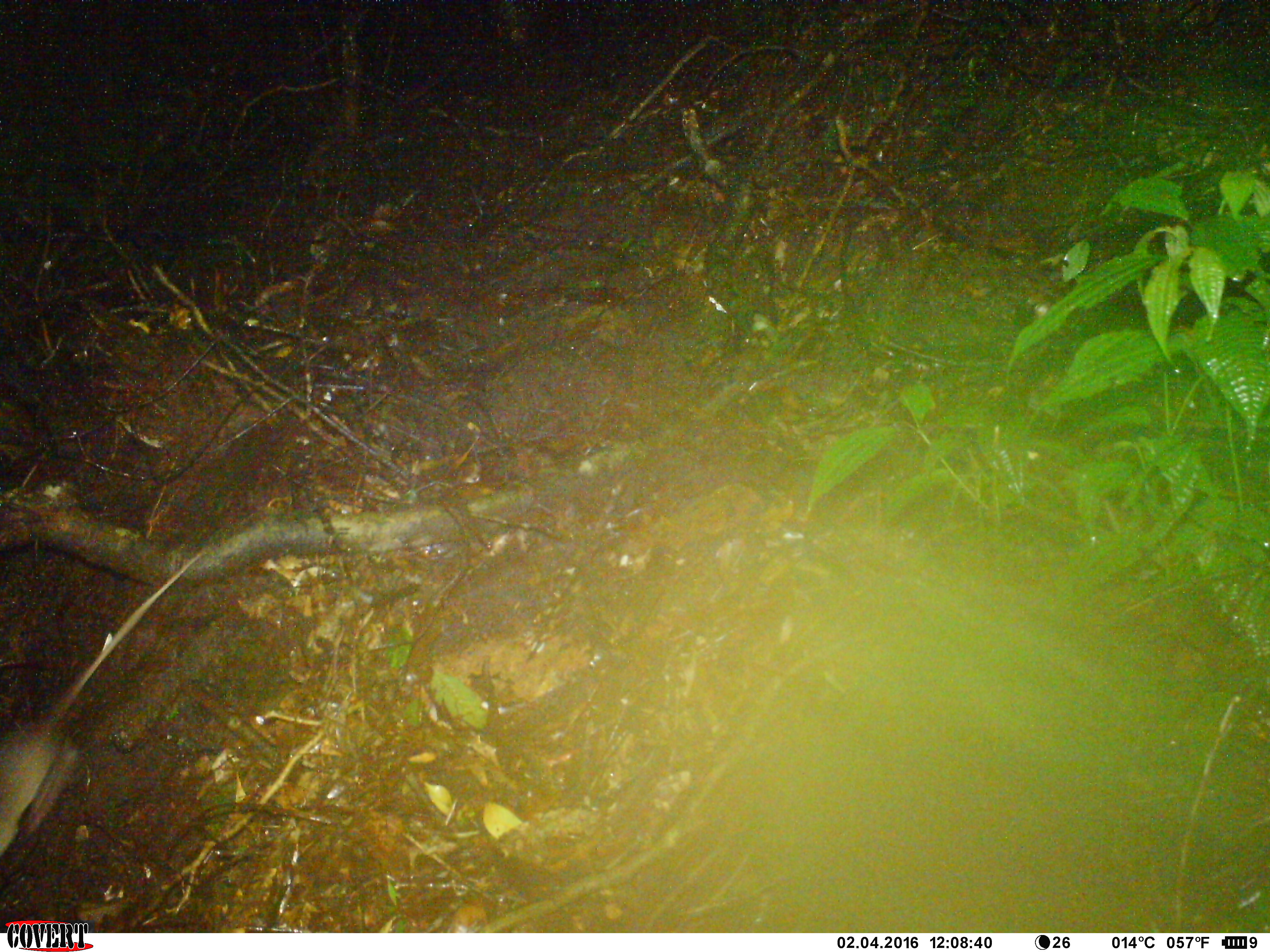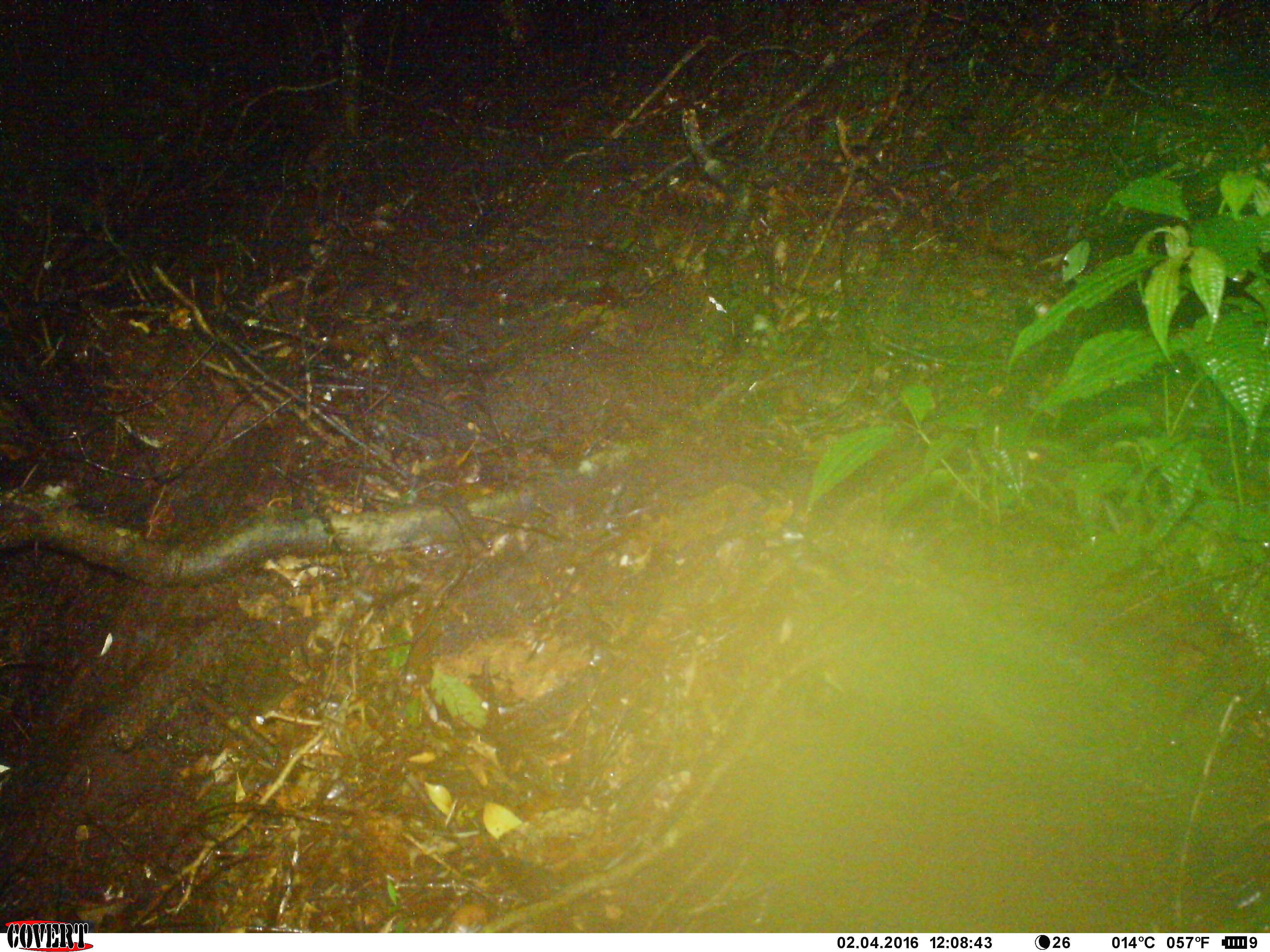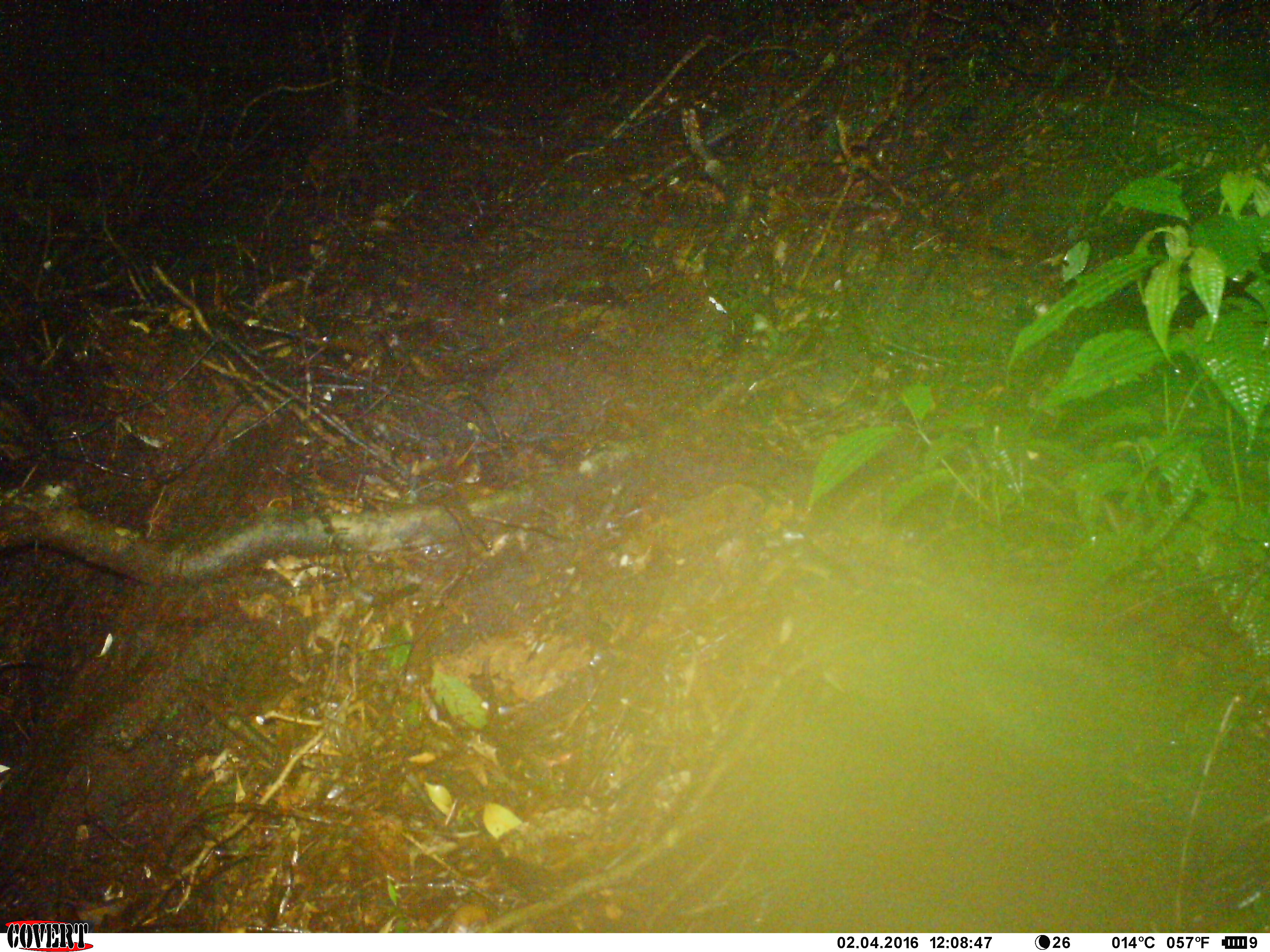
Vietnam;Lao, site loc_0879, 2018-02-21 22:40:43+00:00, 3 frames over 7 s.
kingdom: Animalia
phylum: Chordata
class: Mammalia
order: Rodentia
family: Muridae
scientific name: Muridae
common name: old-world mice and rats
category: unidentified murid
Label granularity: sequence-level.